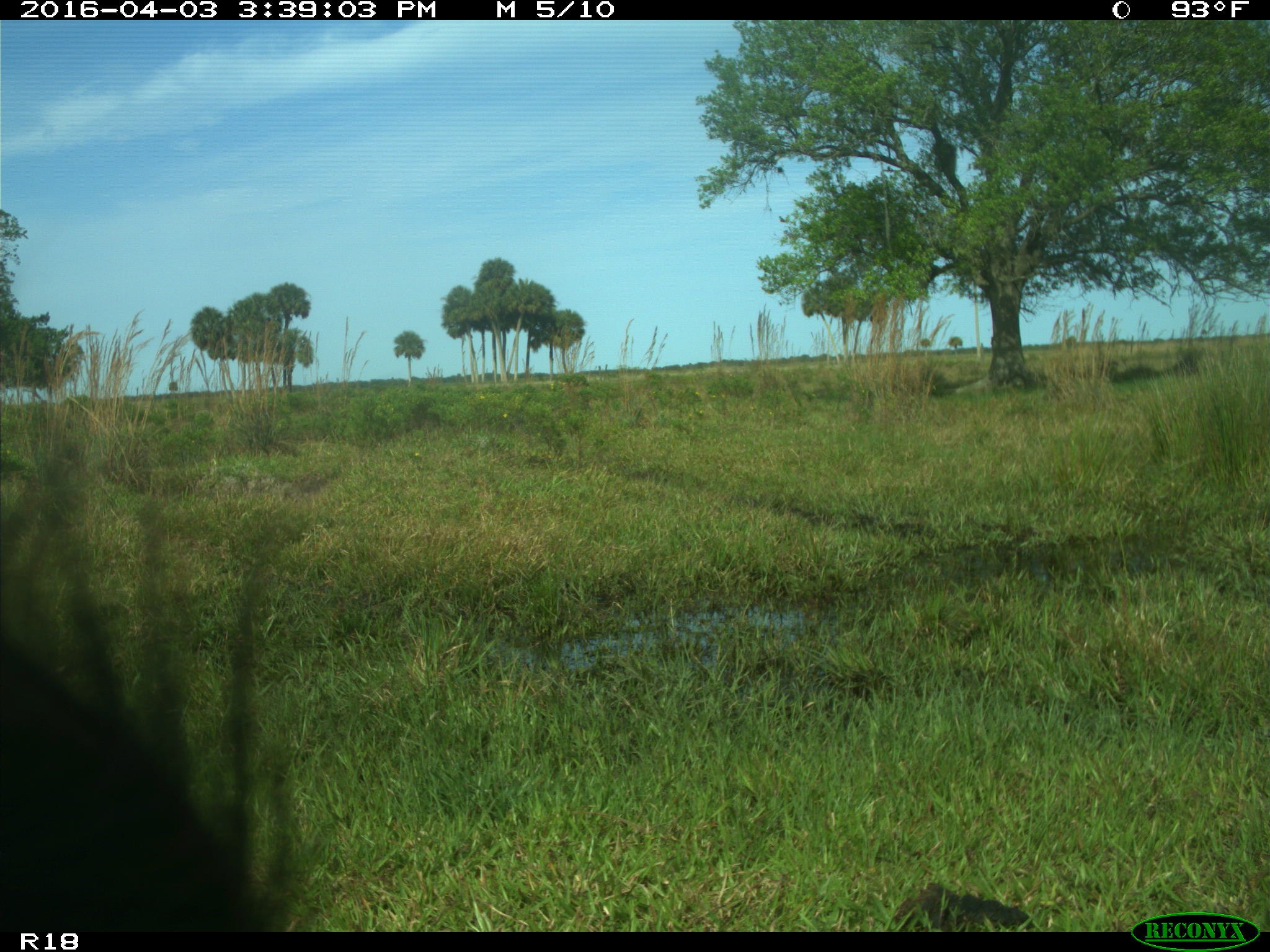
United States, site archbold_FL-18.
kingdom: Animalia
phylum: Chordata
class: Mammalia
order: Artiodactyla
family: Bovidae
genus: Bos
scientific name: Bos taurus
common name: domestic cow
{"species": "Bos taurus (domestic cow)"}